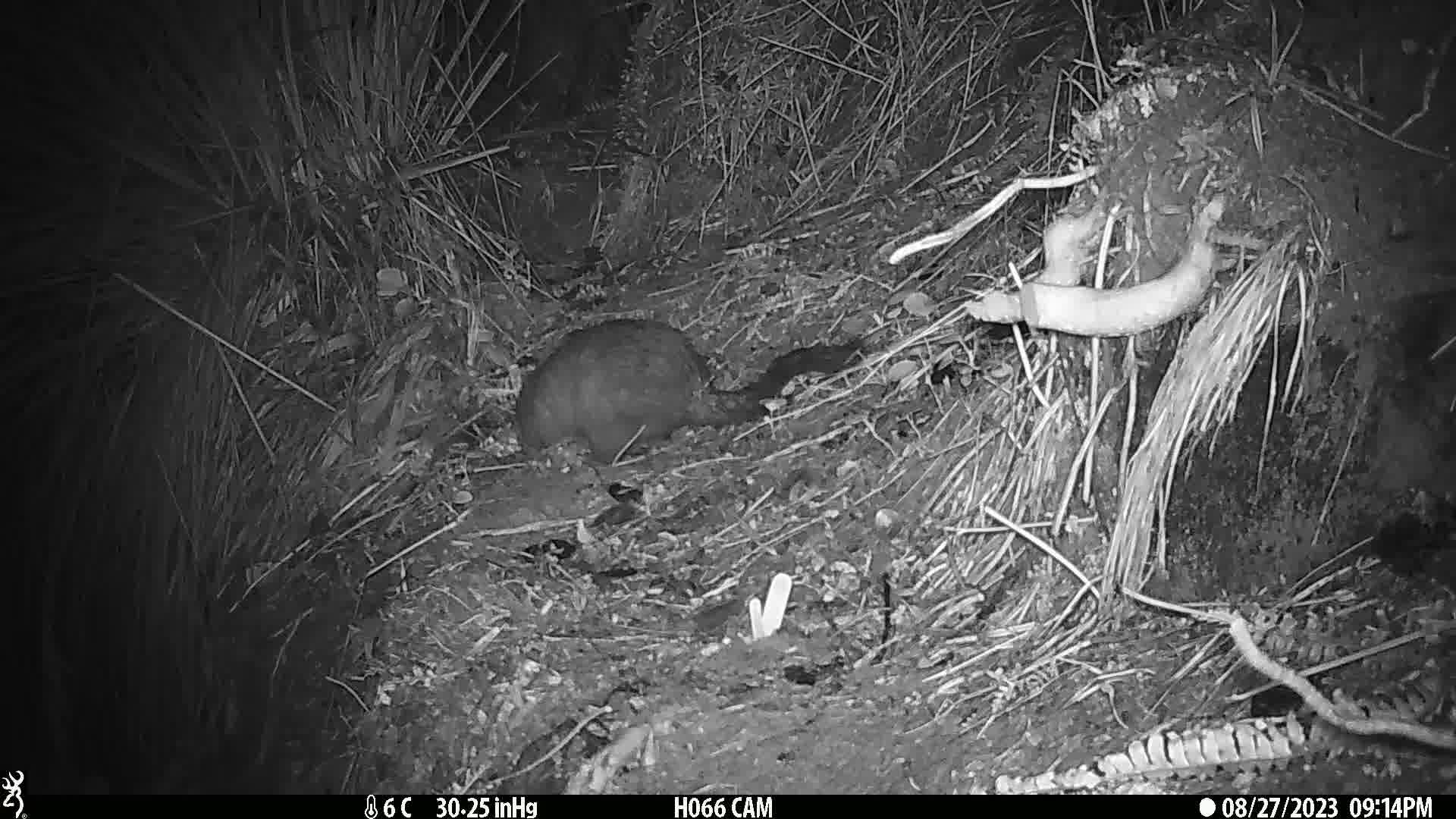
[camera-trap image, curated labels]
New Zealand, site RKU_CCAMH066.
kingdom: Animalia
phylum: Chordata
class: Mammalia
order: Diprotodontia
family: Phalangeridae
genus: Trichosurus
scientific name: Trichosurus vulpecula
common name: common brushtail possum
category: possum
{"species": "possum (common brushtail possum) (Trichosurus vulpecula)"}